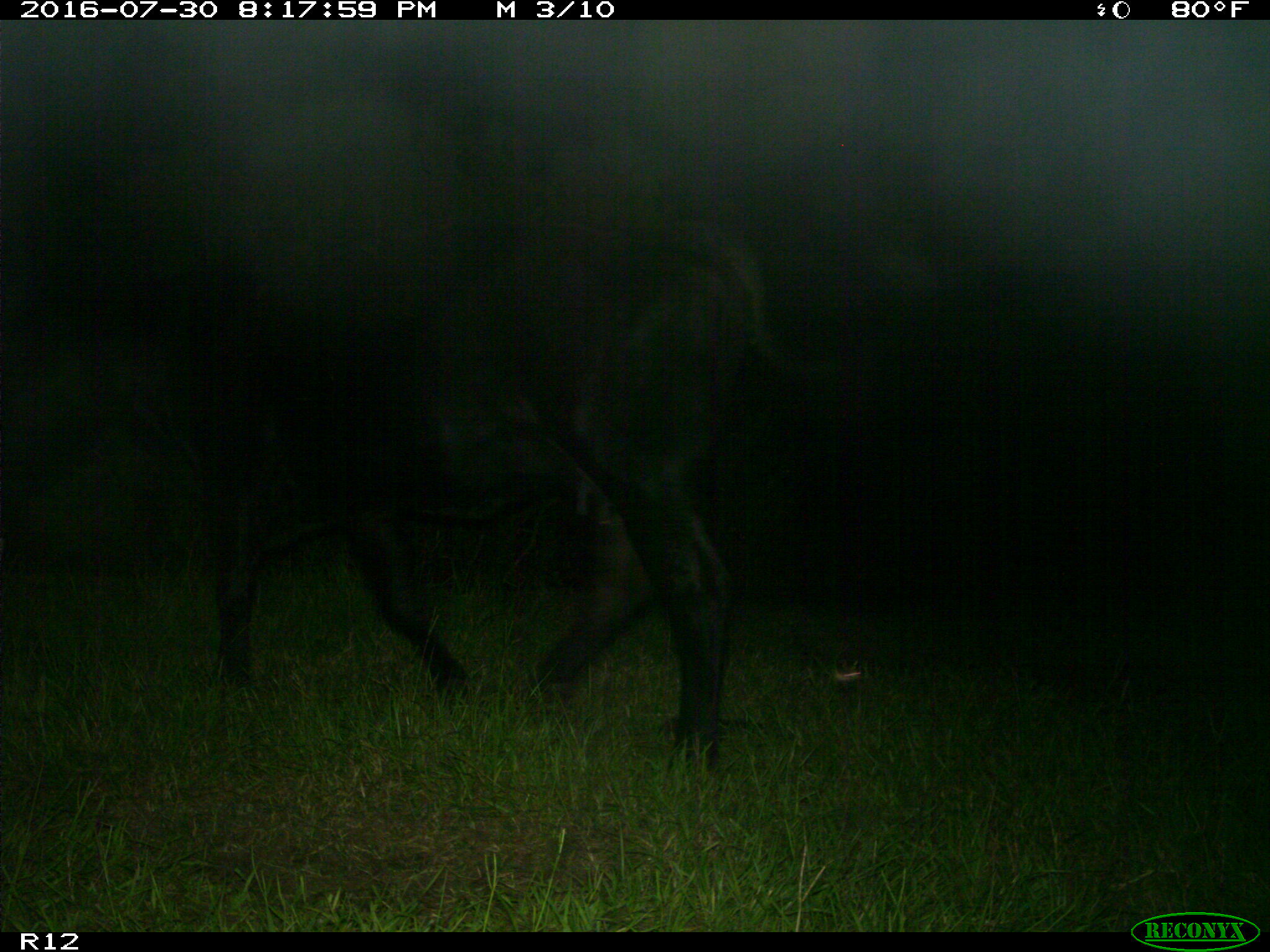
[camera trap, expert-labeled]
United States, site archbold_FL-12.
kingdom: Animalia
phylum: Chordata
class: Mammalia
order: Artiodactyla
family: Bovidae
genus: Bos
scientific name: Bos taurus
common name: domestic cow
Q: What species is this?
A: Bos taurus (domestic cow).